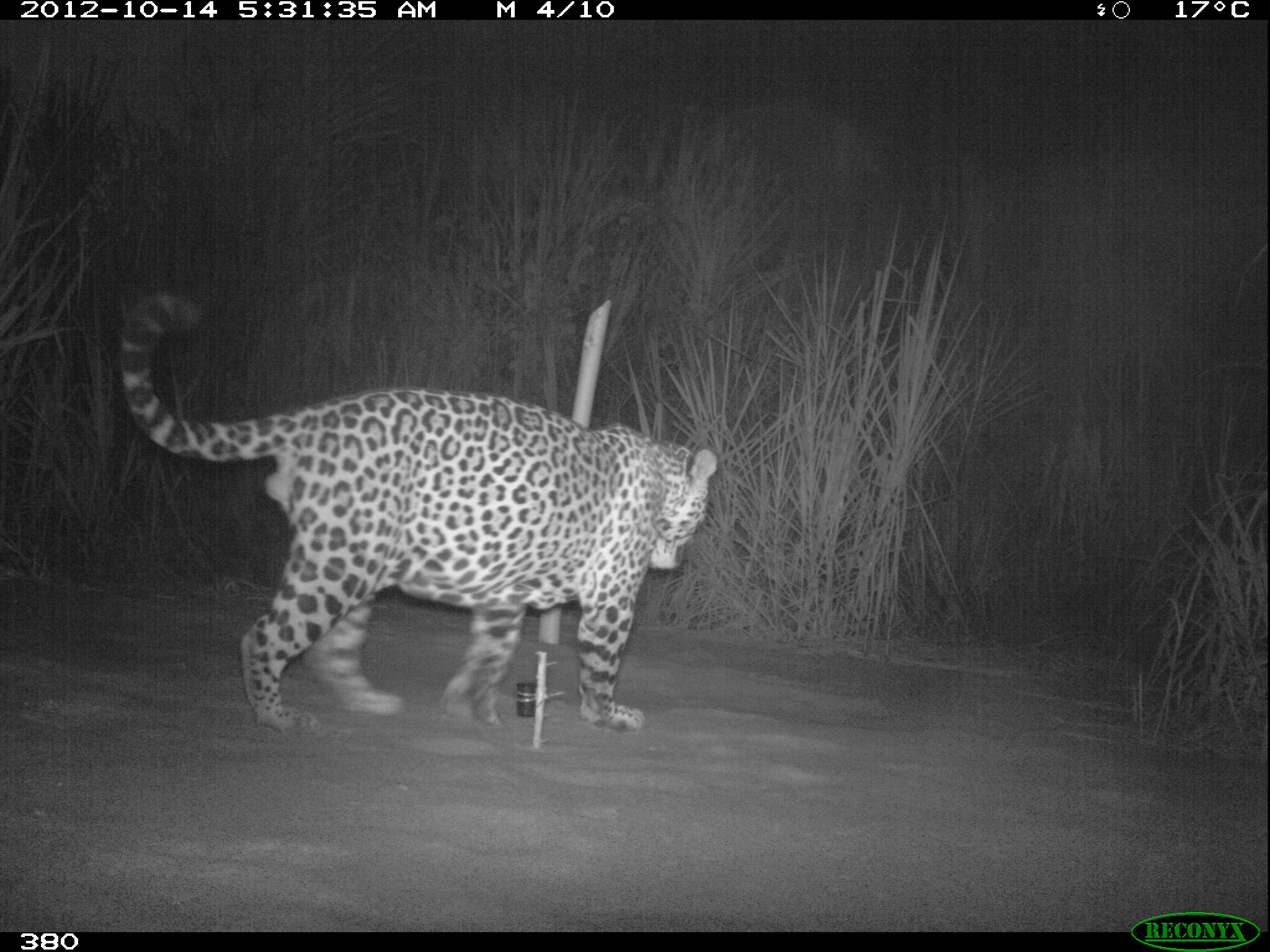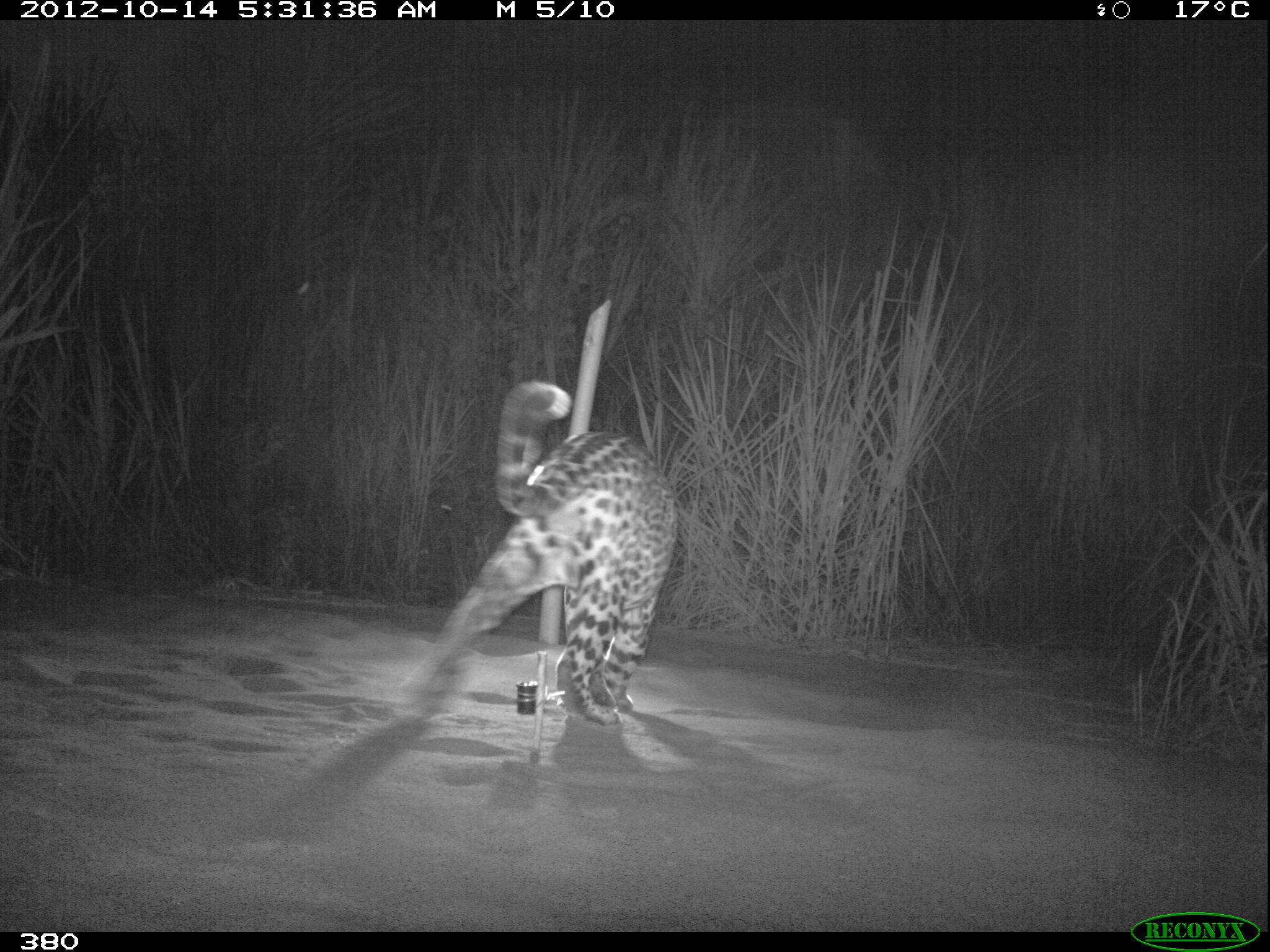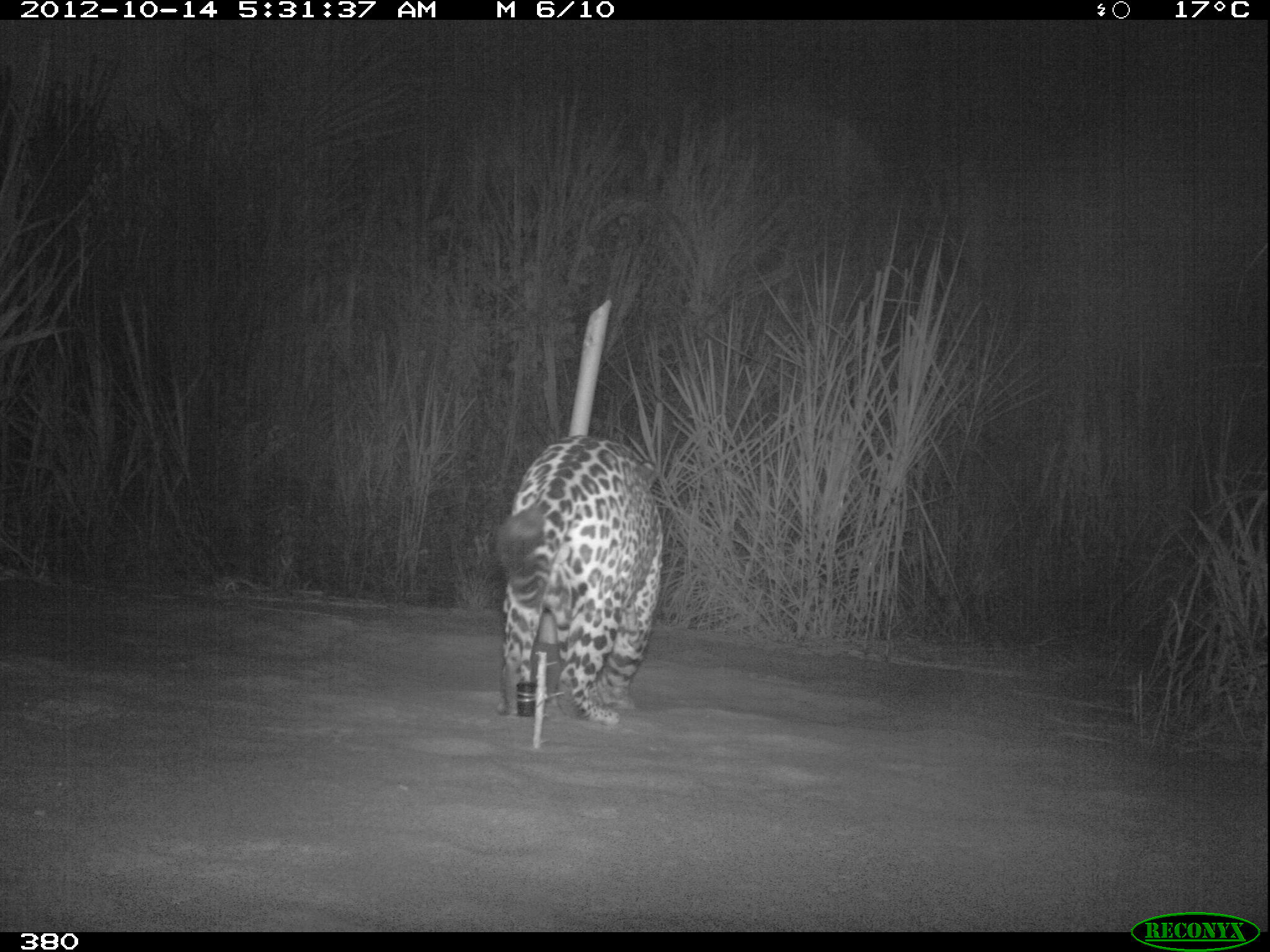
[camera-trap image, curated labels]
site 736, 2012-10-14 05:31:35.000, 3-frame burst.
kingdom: Animalia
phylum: Chordata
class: Mammalia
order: Carnivora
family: Felidae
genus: Panthera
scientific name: Panthera onca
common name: jaguar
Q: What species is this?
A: Panthera onca (jaguar).